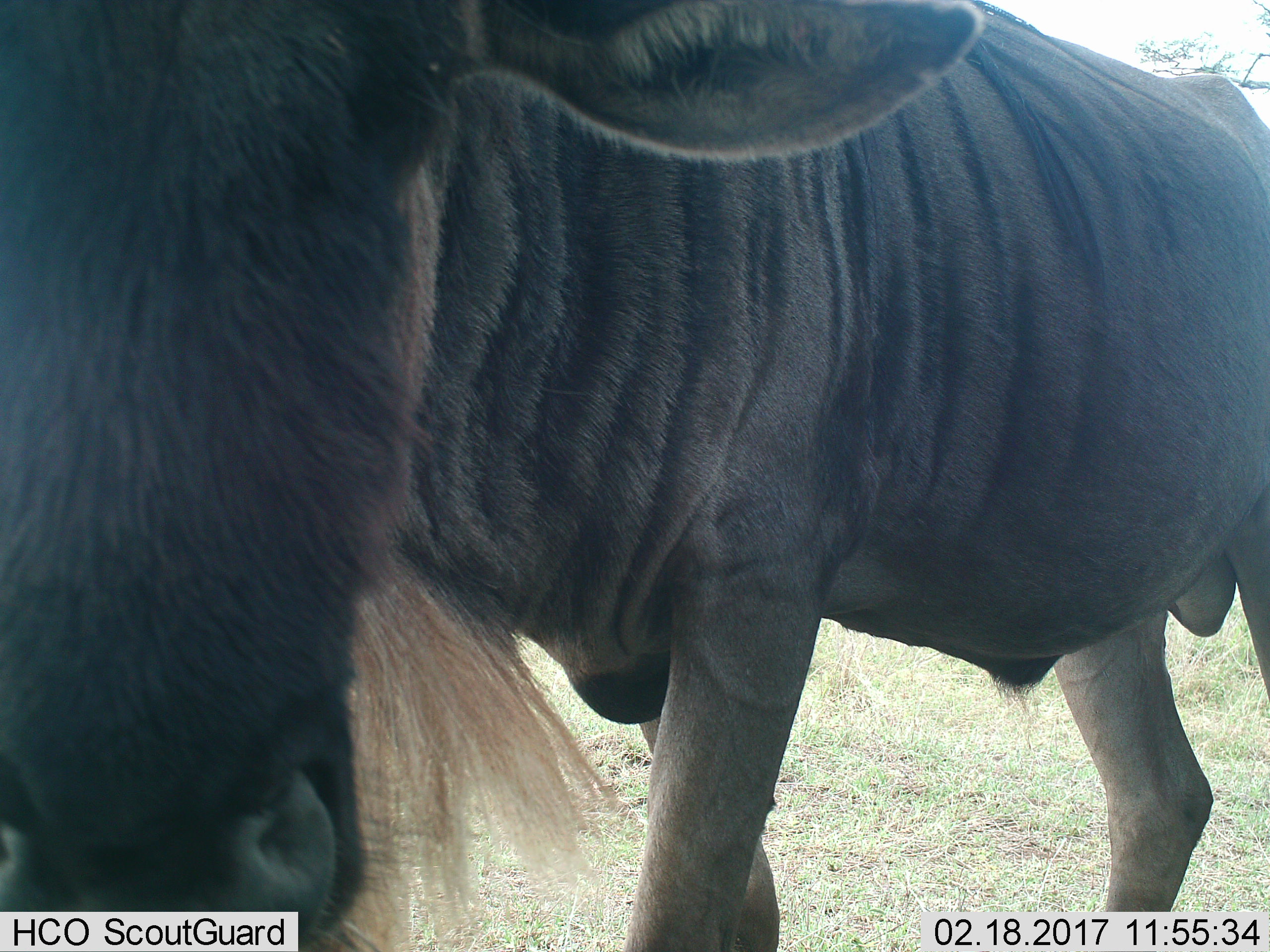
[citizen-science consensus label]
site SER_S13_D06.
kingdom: Animalia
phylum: Chordata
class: Mammalia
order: Artiodactyla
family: Bovidae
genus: Connochaetes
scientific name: Connochaetes taurinus taurinus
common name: blue wildebeest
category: wildebeestblue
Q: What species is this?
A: Wildebeestblue (blue wildebeest) (Connochaetes taurinus taurinus).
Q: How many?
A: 1.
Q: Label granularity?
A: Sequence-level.